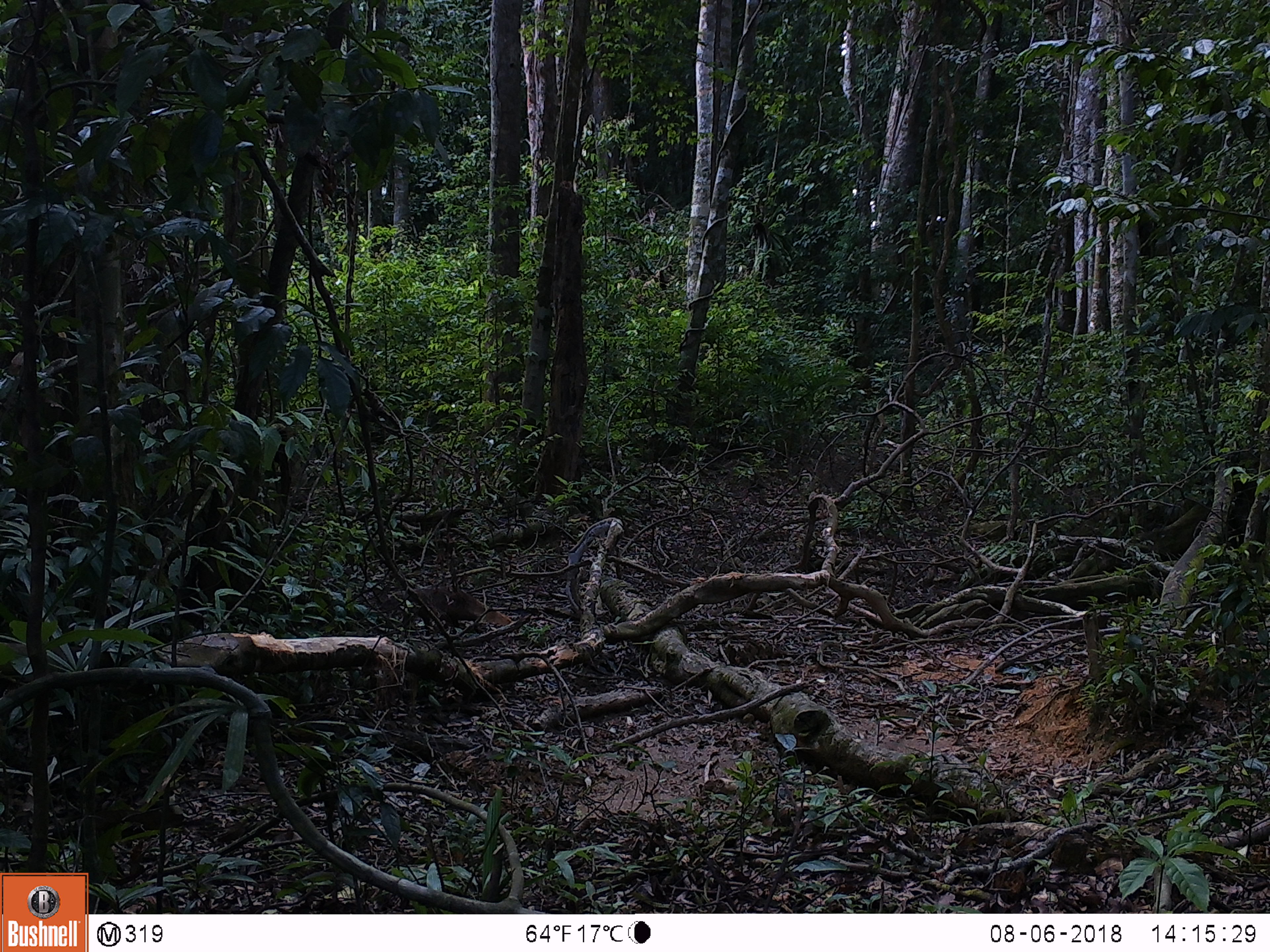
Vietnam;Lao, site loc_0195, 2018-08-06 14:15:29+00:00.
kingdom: Animalia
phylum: Chordata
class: Mammalia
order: Carnivora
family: Herpestidae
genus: Urva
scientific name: Urva urva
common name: crab-eating mongoose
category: crab eating mongoose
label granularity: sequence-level